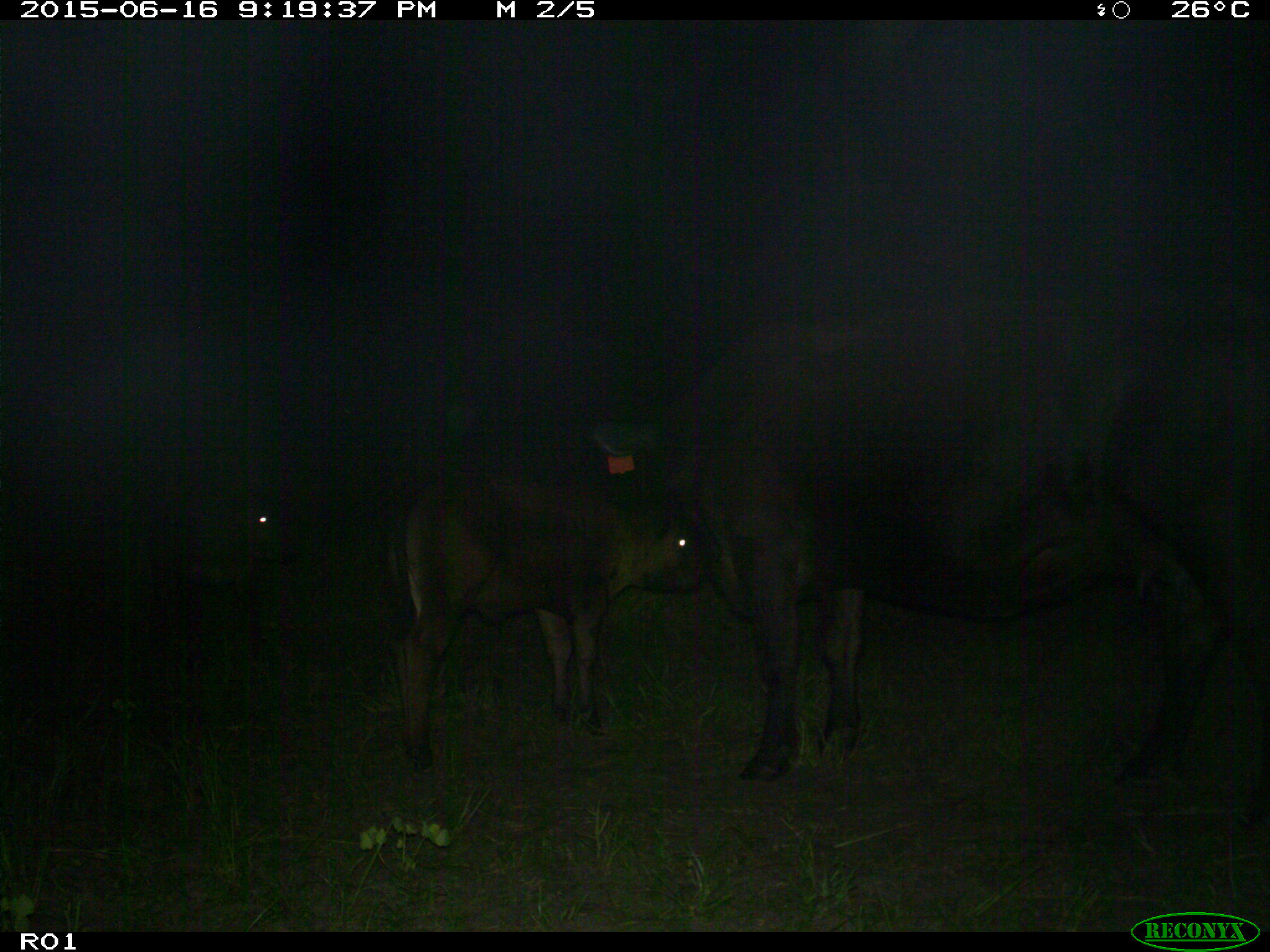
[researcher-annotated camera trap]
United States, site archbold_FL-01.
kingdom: Animalia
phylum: Chordata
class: Mammalia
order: Artiodactyla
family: Bovidae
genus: Bos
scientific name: Bos taurus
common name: domestic cow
Bos taurus (domestic cow).